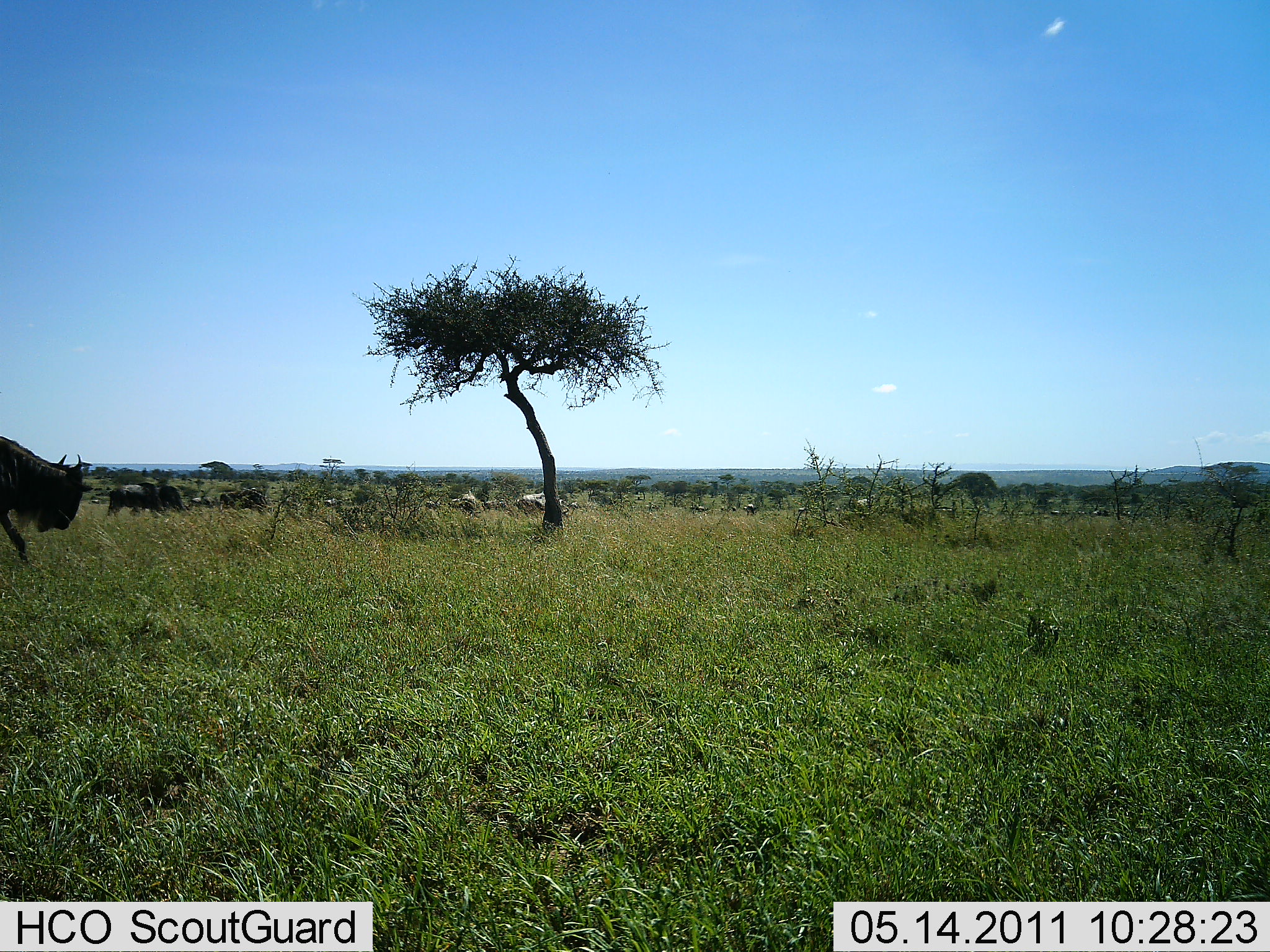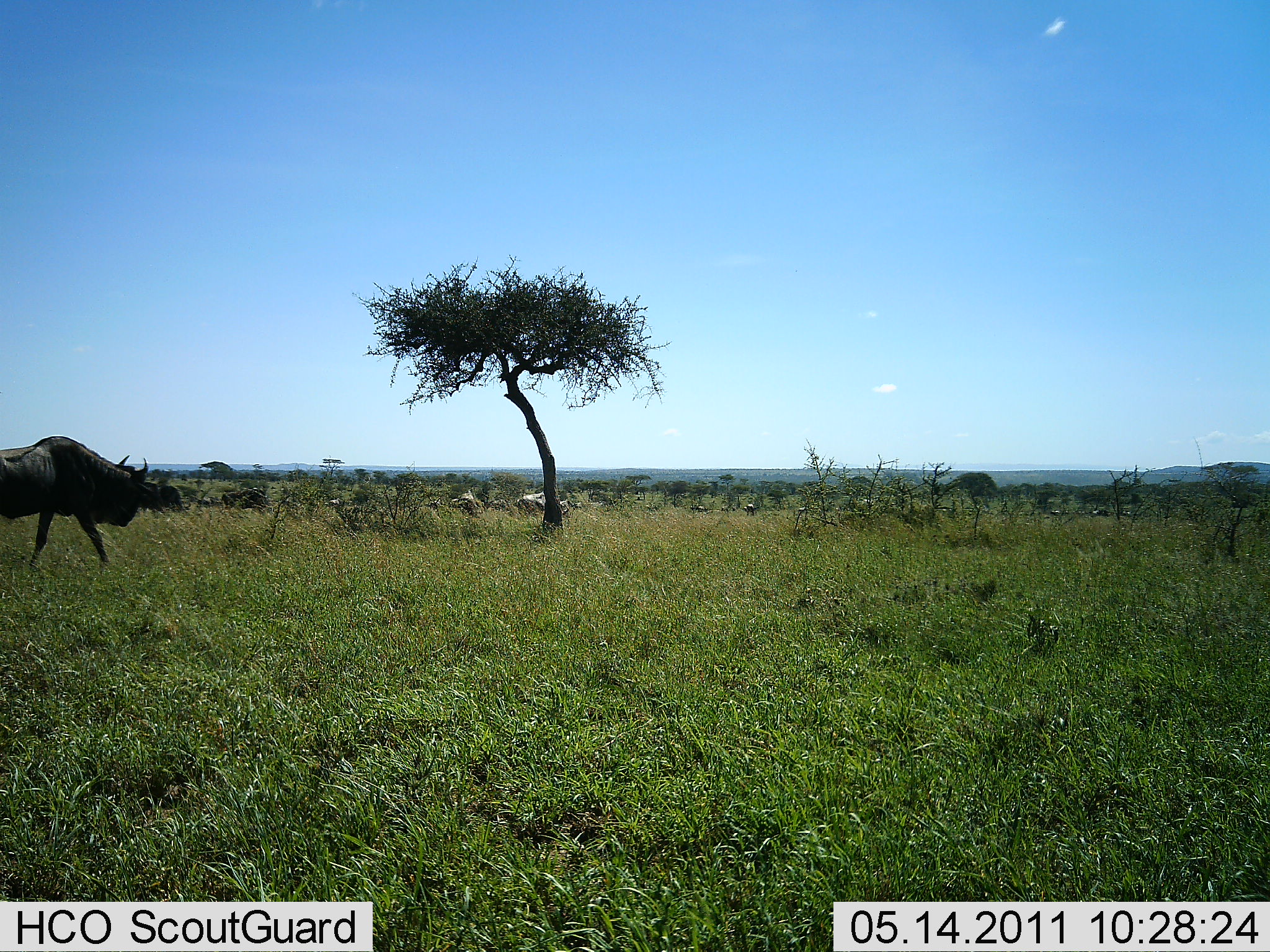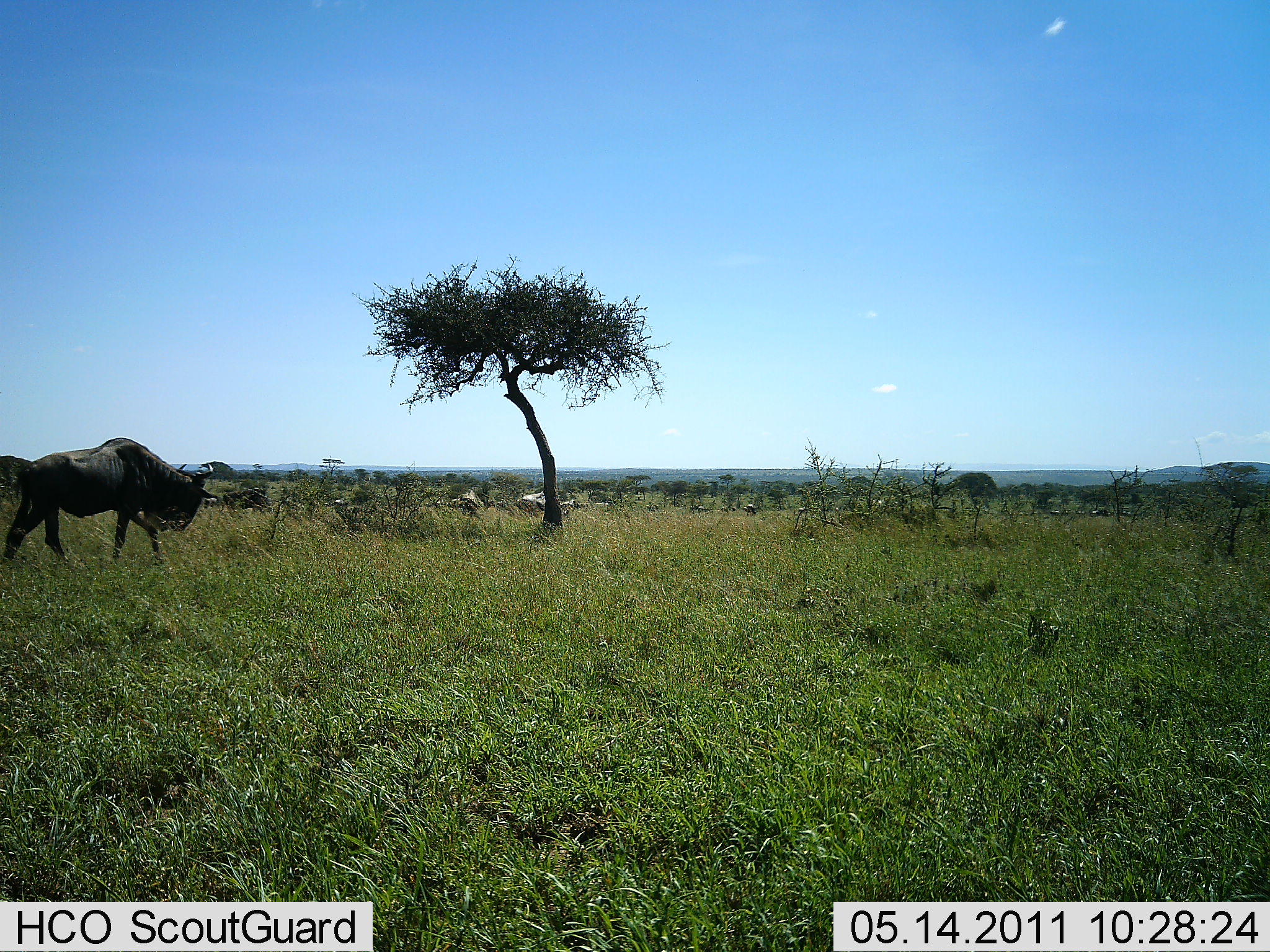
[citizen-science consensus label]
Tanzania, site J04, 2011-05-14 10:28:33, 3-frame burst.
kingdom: Animalia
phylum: Chordata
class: Mammalia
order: Artiodactyla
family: Bovidae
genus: Connochaetes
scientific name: Connochaetes taurinus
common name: blue wildebeest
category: wildebeest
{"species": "wildebeest (blue wildebeest) (Connochaetes taurinus)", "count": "2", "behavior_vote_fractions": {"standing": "15%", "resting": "0%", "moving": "92%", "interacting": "0%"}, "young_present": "0%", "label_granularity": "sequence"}